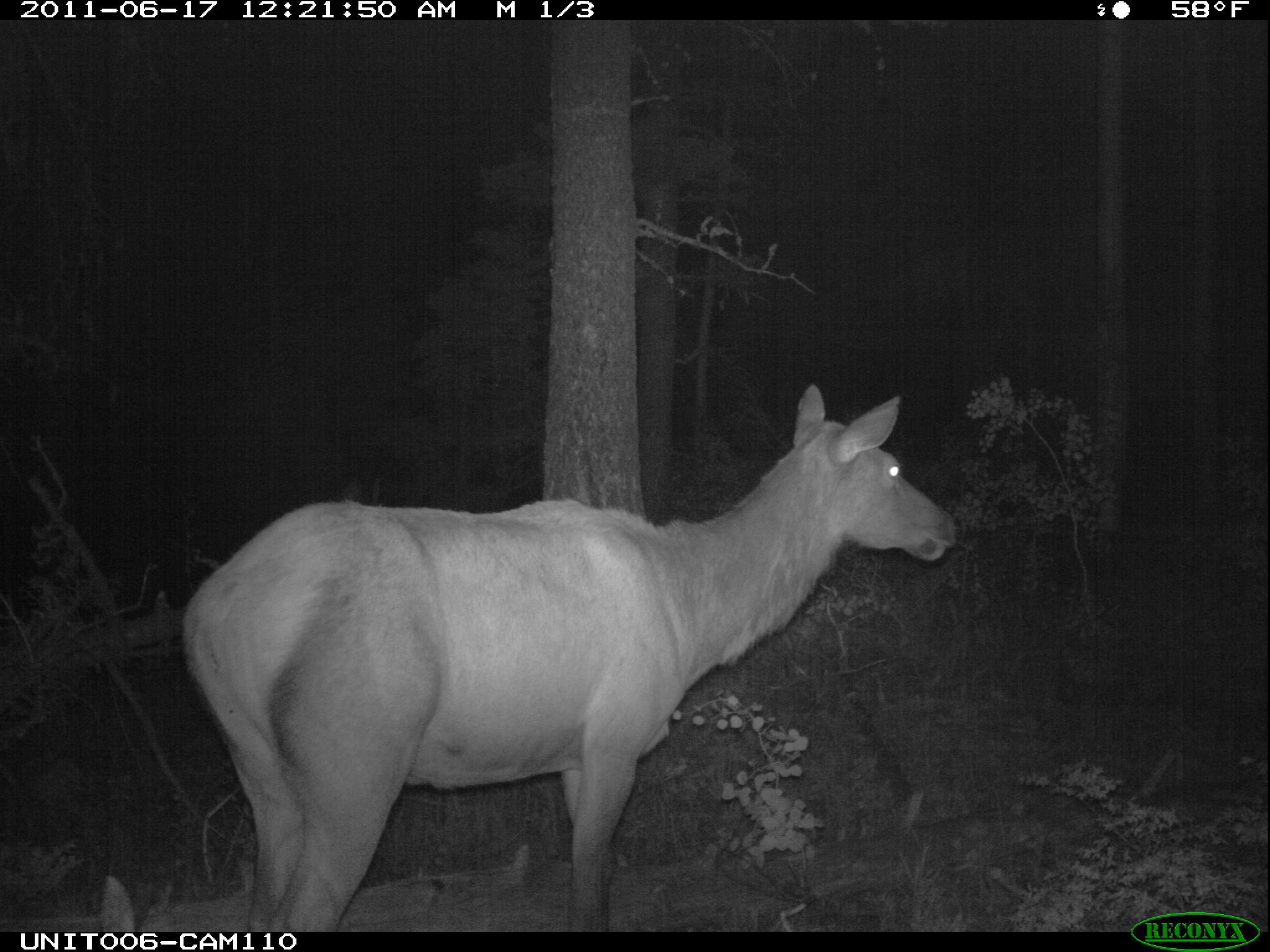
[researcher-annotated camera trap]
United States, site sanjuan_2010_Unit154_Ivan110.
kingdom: Animalia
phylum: Chordata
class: Mammalia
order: Artiodactyla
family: Cervidae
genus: Cervus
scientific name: Cervus elaphus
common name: red deer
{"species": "Cervus elaphus (red deer)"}